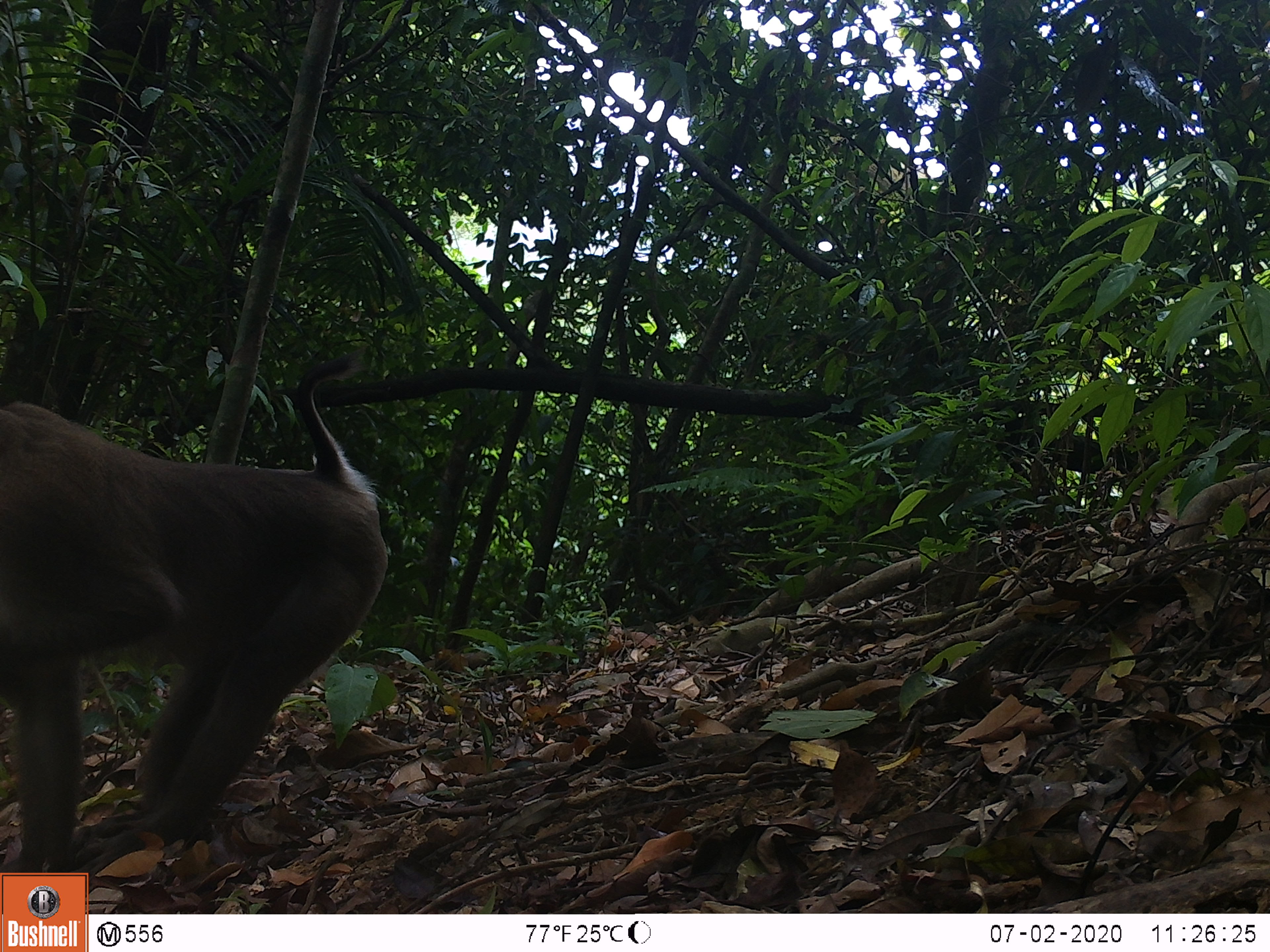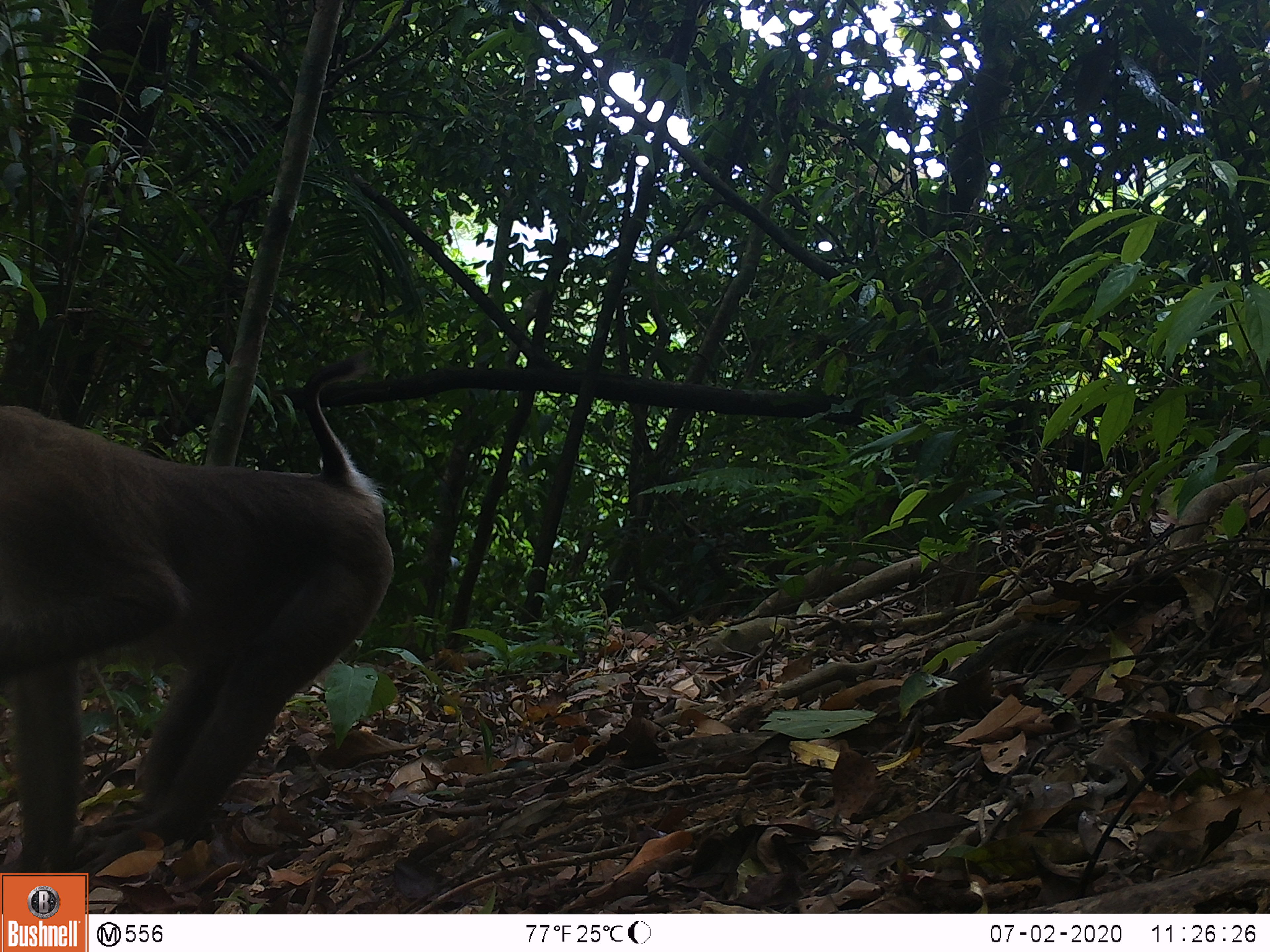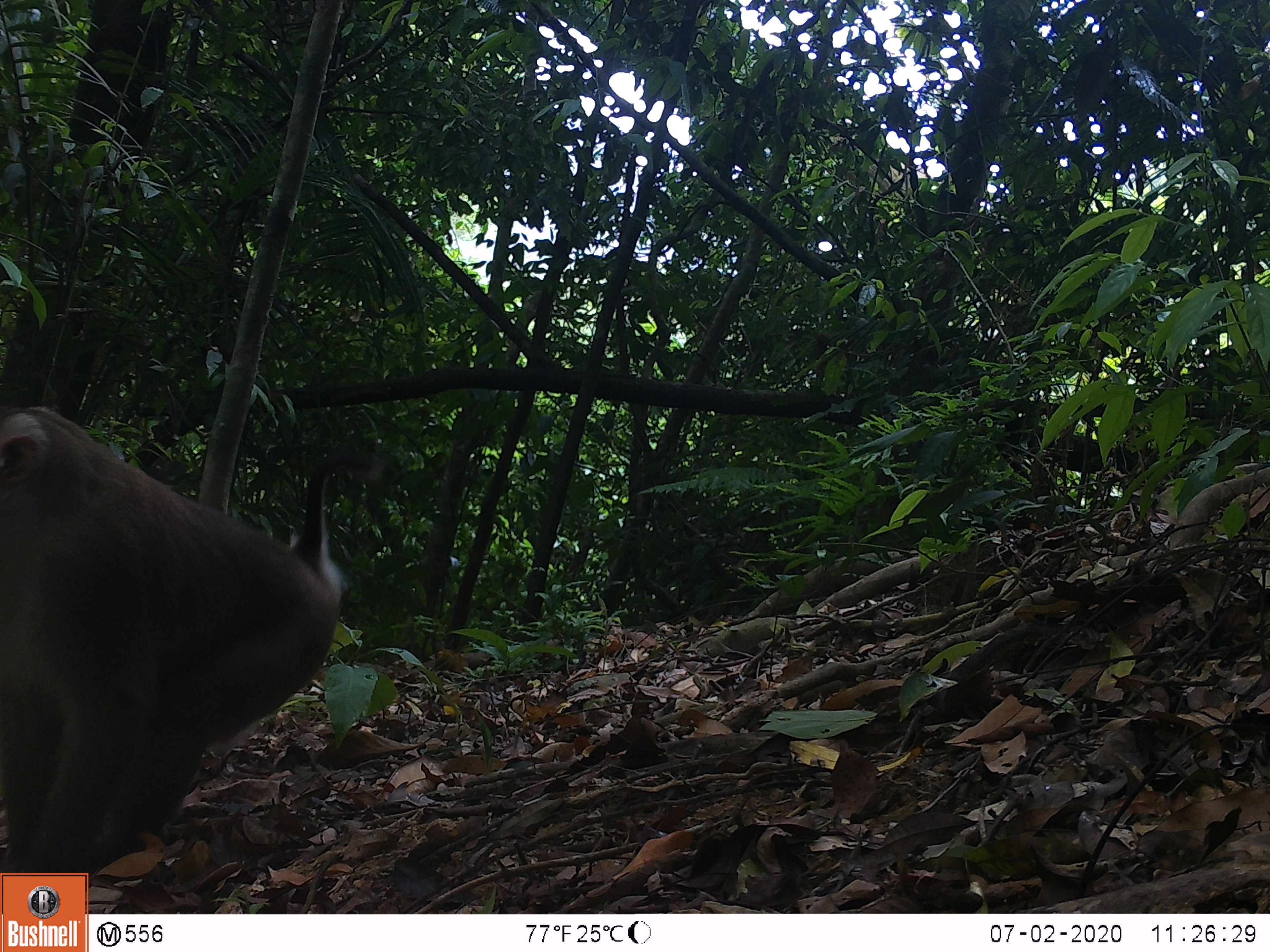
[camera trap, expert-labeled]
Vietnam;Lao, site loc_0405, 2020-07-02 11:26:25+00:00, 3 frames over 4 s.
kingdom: Animalia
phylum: Chordata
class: Mammalia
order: Primates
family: Cercopithecidae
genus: Macaca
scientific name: Macaca nemestrina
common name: pig-tailed macaque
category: pig tailed macaque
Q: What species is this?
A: Pig tailed macaque (pig-tailed macaque) (Macaca nemestrina).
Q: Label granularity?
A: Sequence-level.